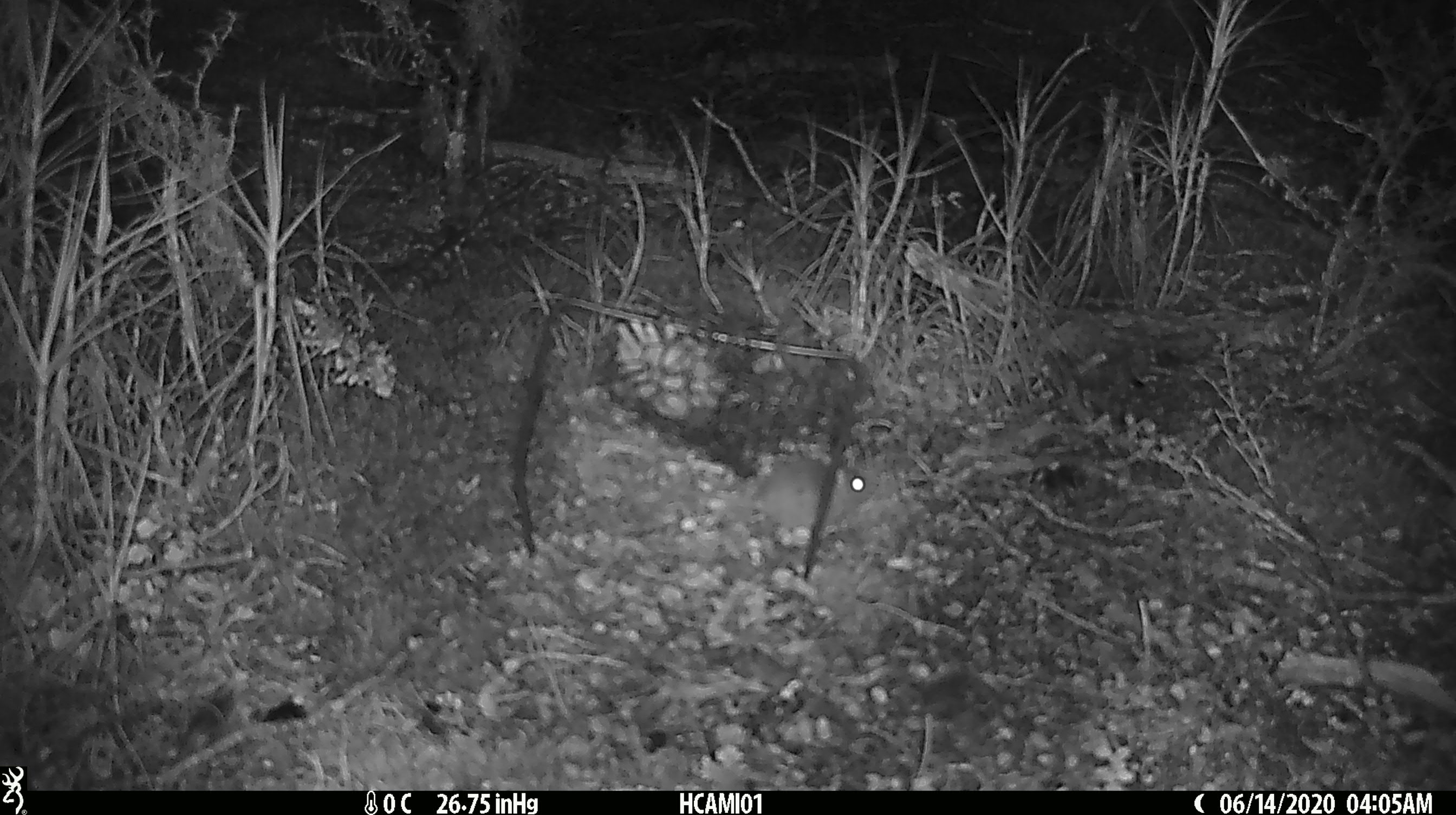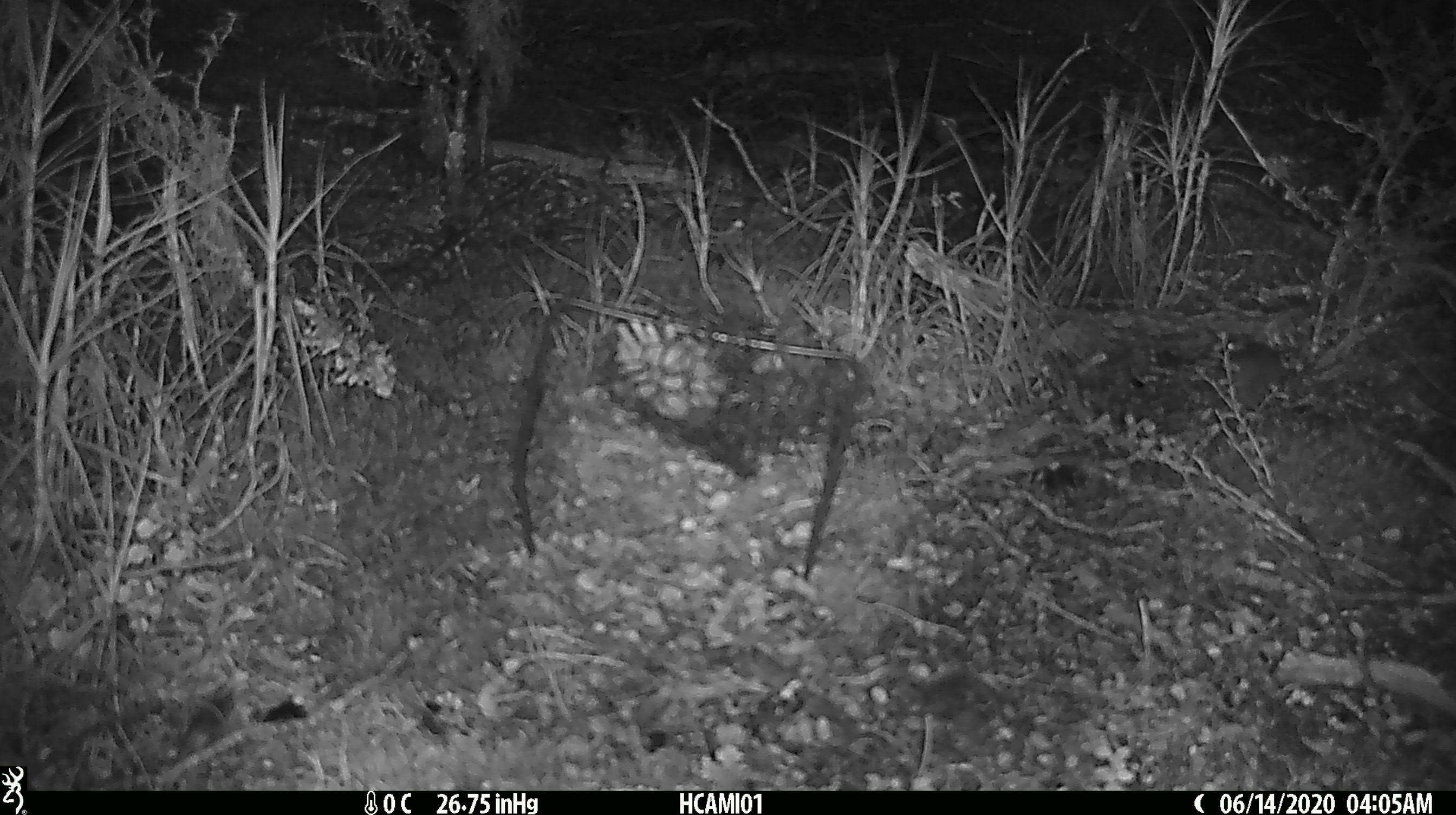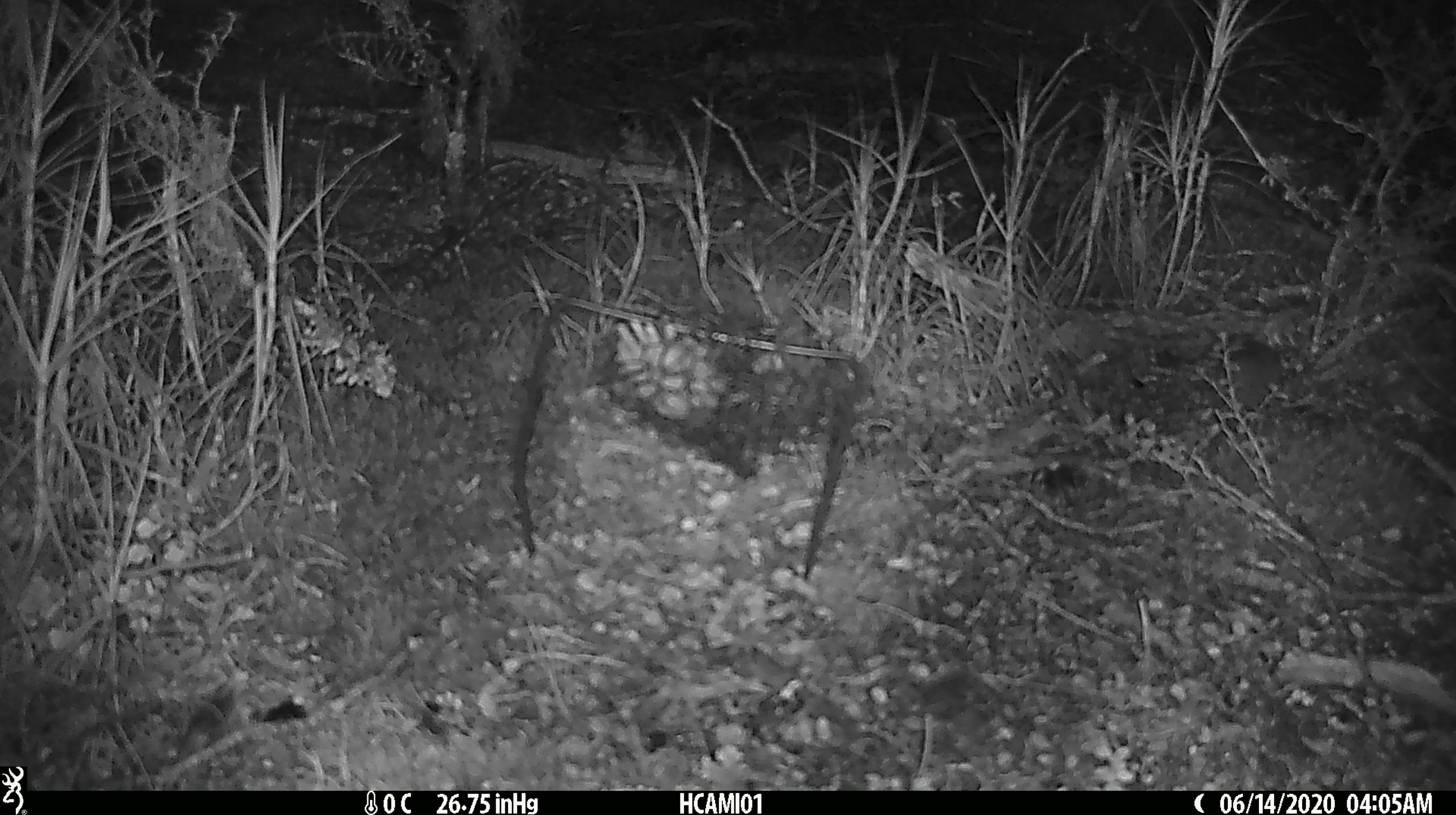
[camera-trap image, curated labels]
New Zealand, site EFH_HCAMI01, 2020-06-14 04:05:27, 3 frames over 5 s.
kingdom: Animalia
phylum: Chordata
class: Mammalia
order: Rodentia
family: Muridae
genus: Mus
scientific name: Mus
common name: mouse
Mouse (Mus).